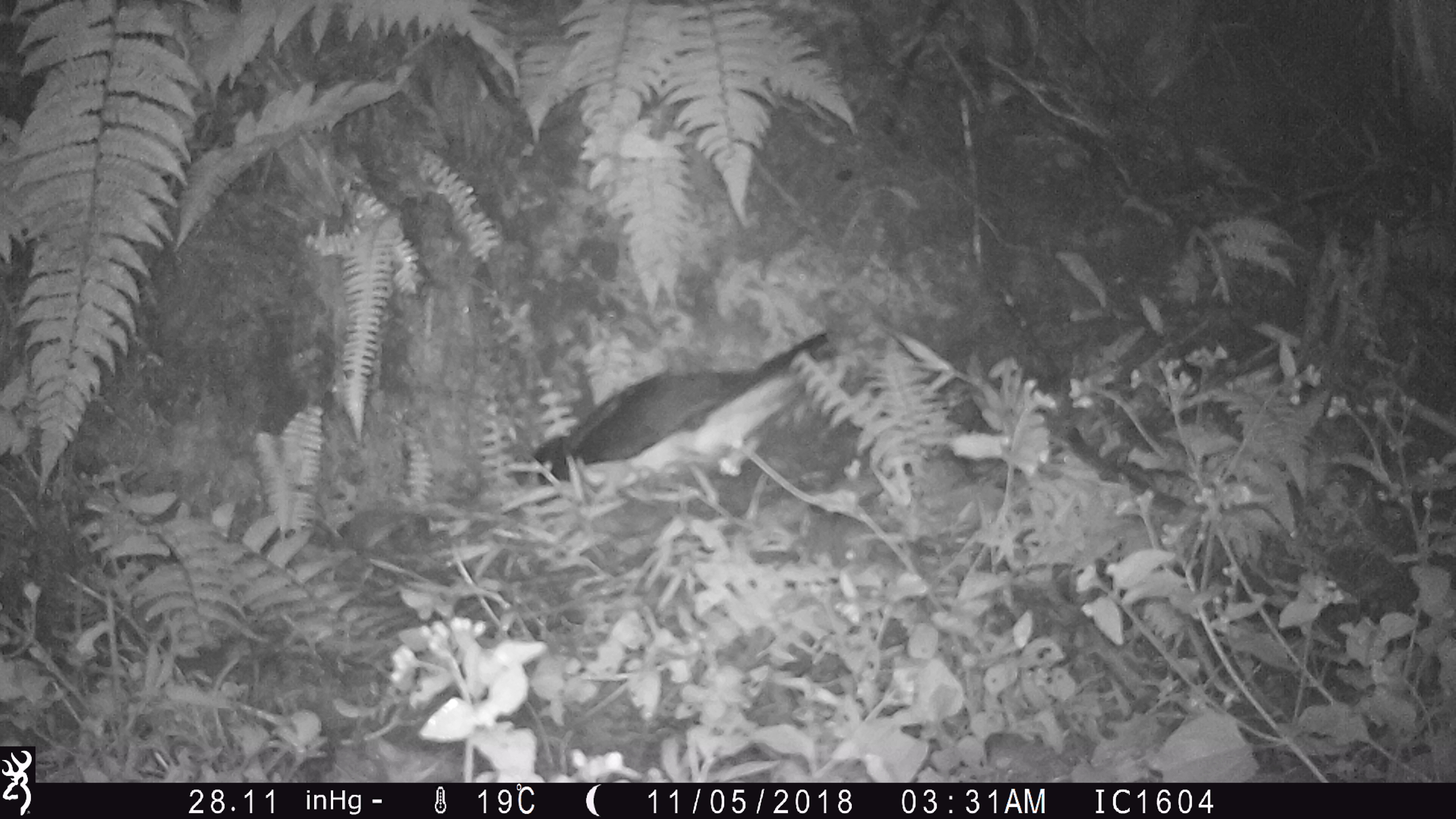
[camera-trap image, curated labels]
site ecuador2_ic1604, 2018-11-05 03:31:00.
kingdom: Animalia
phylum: Chordata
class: Aves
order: Procellariiformes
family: Procellariidae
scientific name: Procellariidae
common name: petrel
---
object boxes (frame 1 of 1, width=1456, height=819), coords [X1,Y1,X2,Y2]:
petrel: [523,325,843,491]